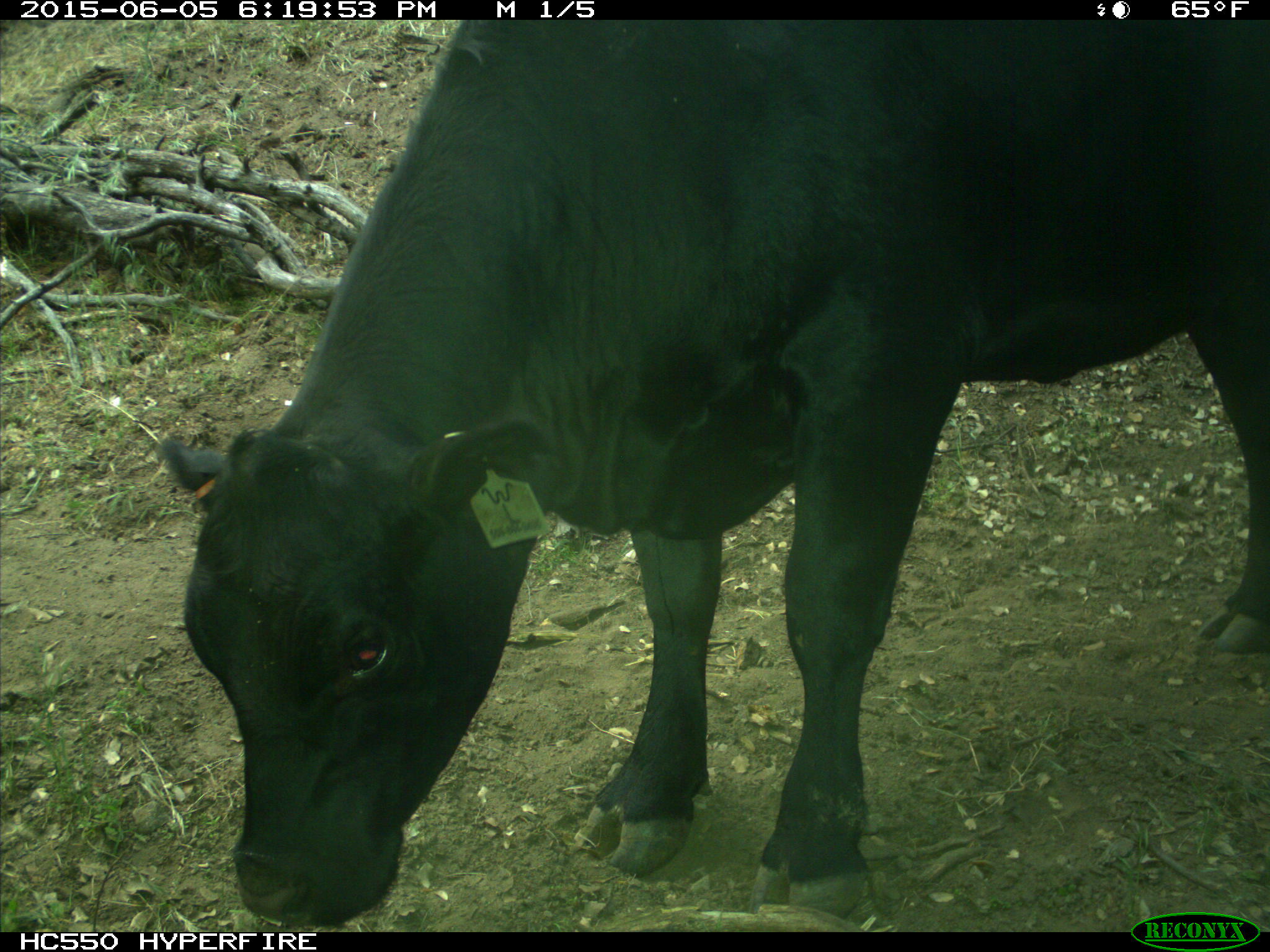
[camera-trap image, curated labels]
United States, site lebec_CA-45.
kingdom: Animalia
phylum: Chordata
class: Mammalia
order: Artiodactyla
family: Bovidae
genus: Bos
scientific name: Bos taurus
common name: domestic cow